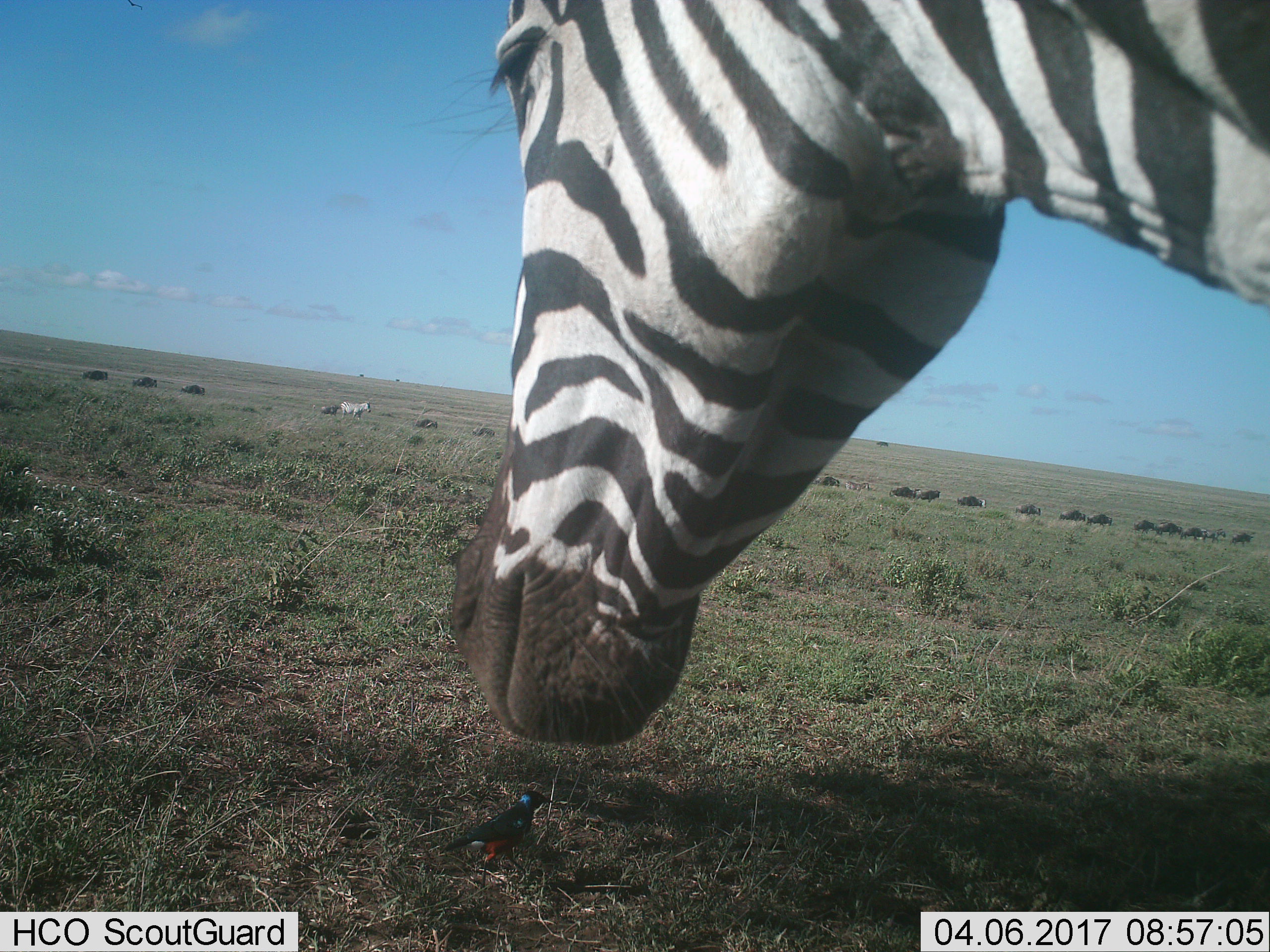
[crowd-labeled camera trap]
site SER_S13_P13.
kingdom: Animalia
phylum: Chordata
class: Mammalia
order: Perissodactyla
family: Equidae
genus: Equus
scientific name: Equus quagga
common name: plains zebra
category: zebraplains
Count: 2.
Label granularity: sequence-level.